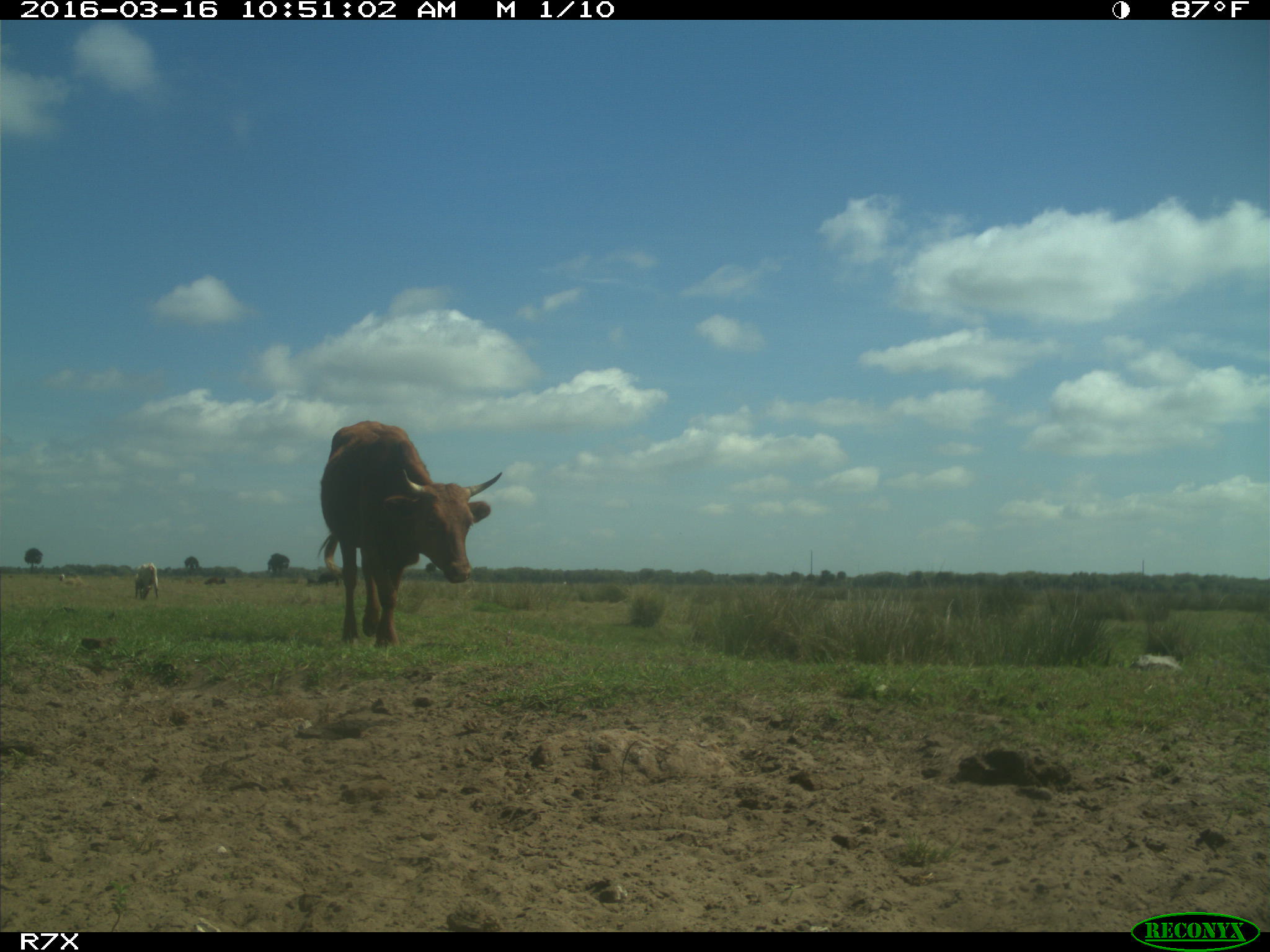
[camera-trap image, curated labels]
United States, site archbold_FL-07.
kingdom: Animalia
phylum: Chordata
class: Mammalia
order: Artiodactyla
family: Bovidae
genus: Bos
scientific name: Bos taurus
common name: domestic cow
Bos taurus (domestic cow).